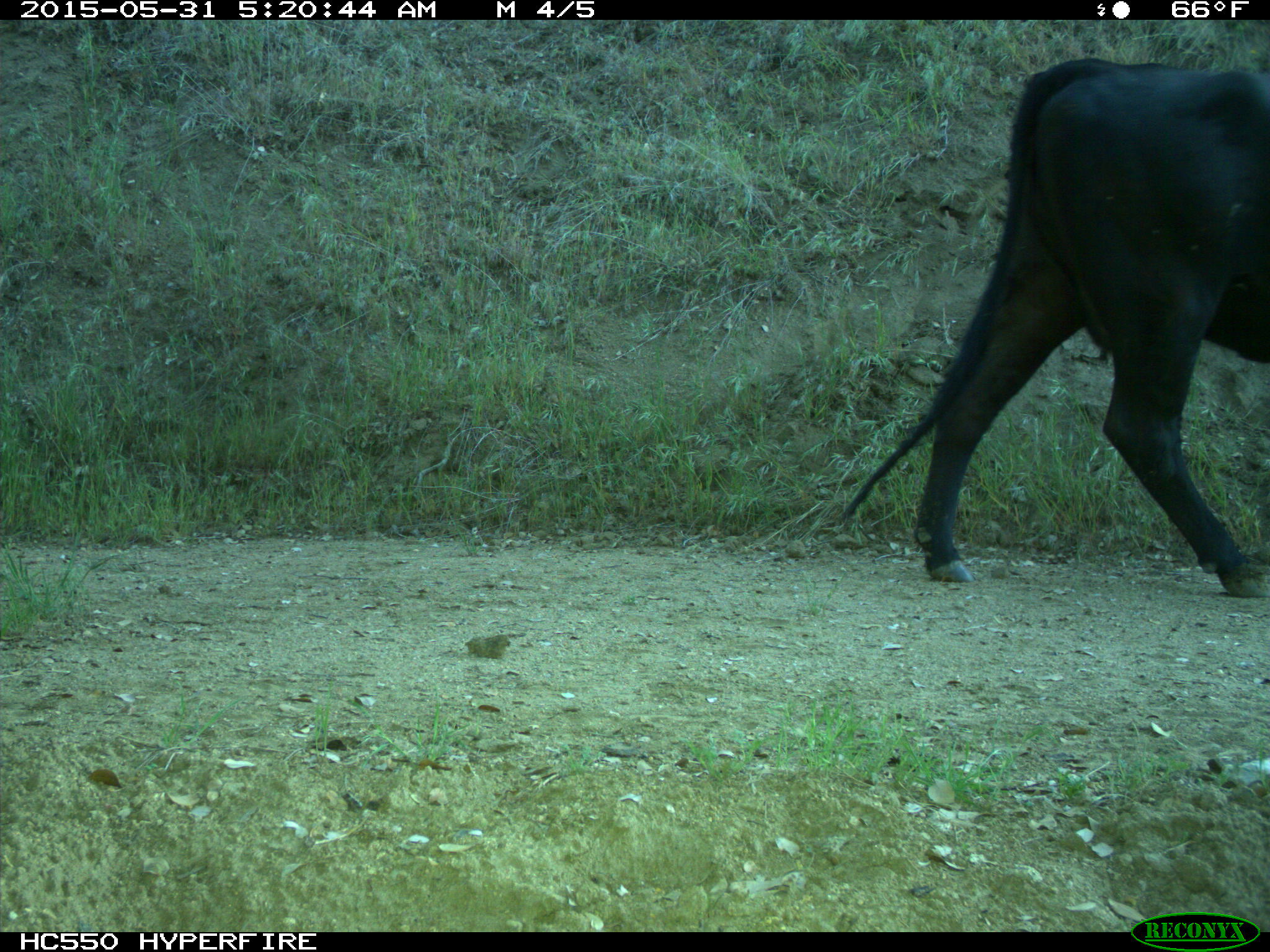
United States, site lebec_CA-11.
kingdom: Animalia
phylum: Chordata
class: Mammalia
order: Artiodactyla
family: Bovidae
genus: Bos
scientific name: Bos taurus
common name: domestic cow